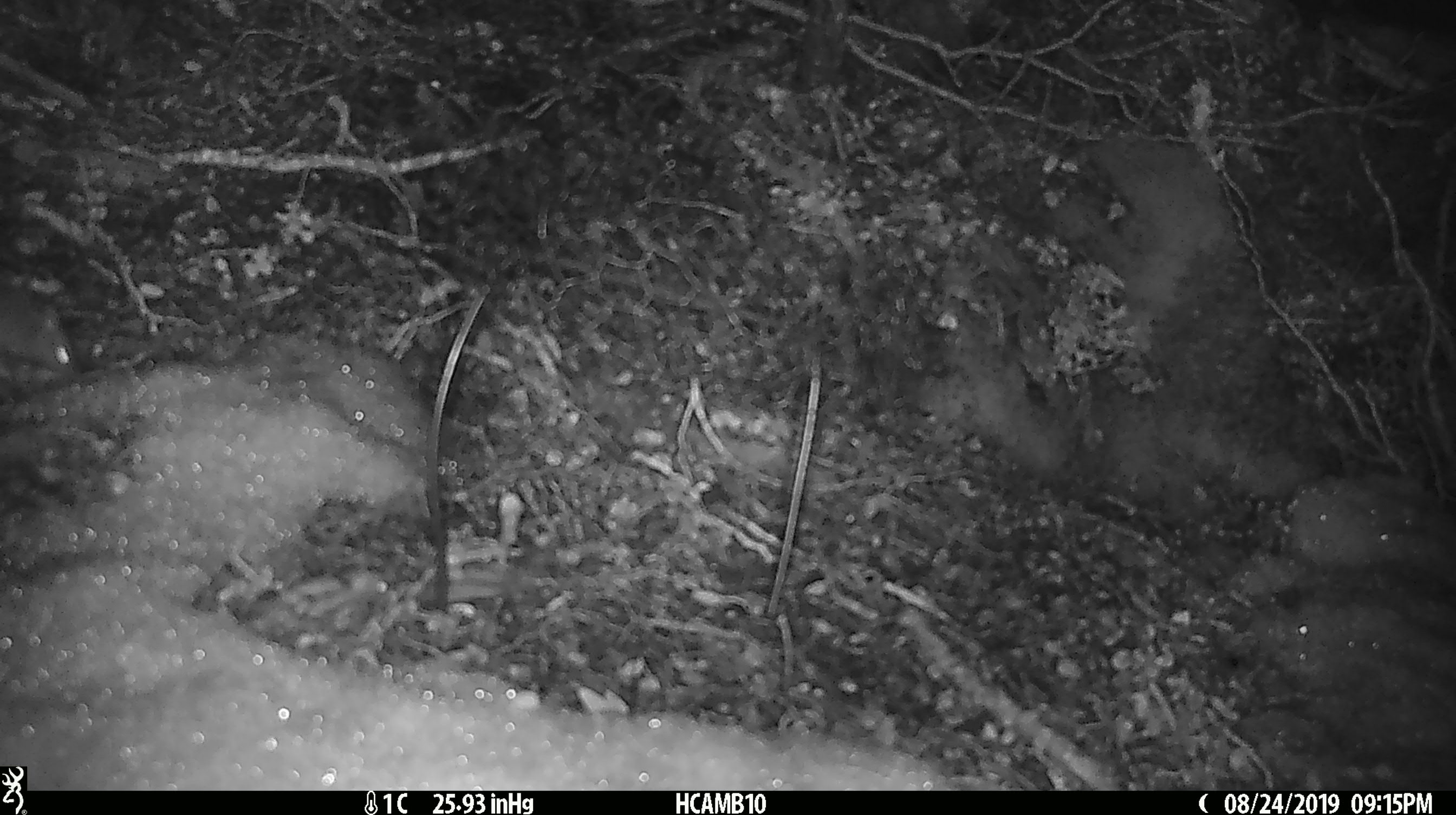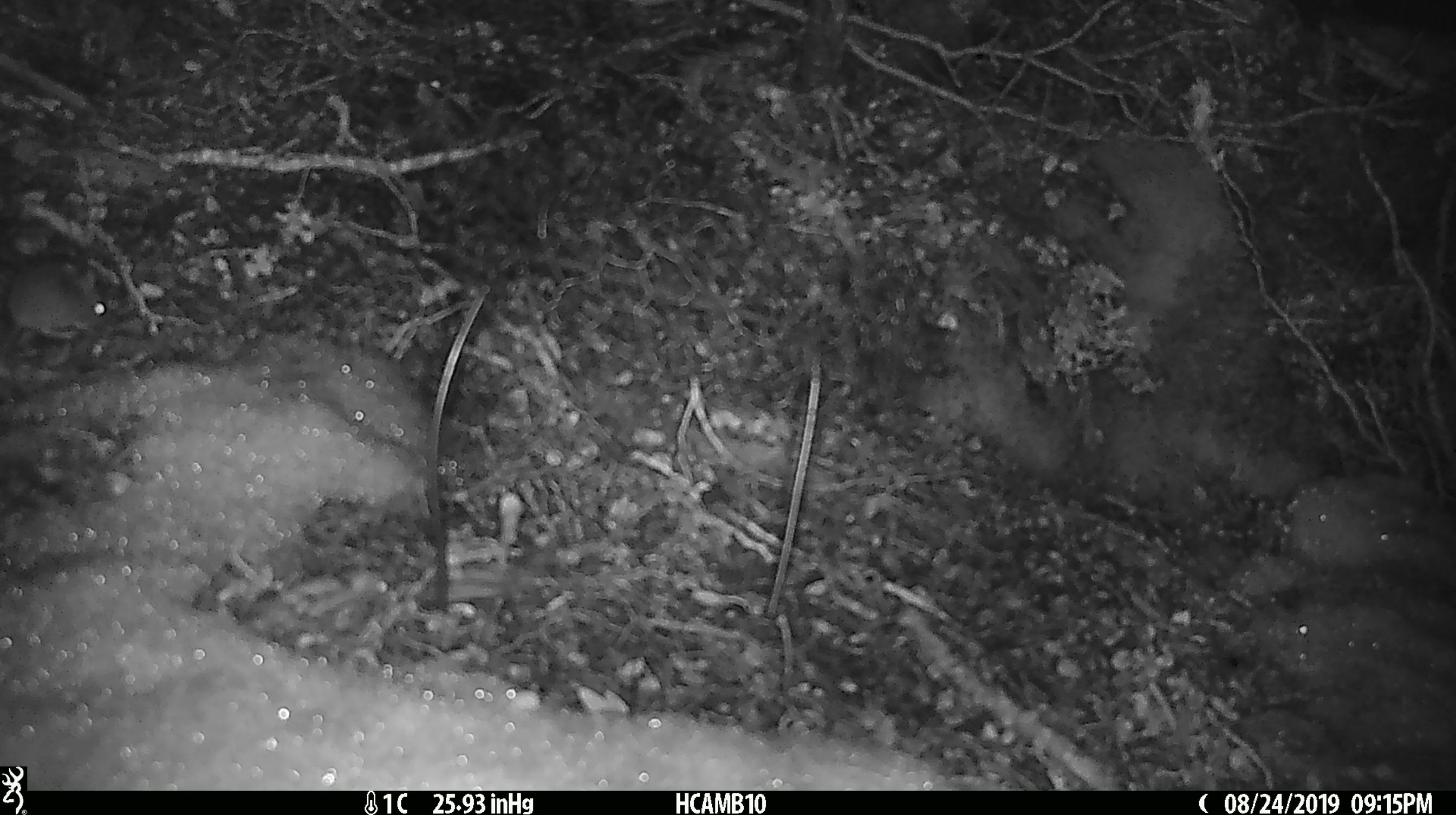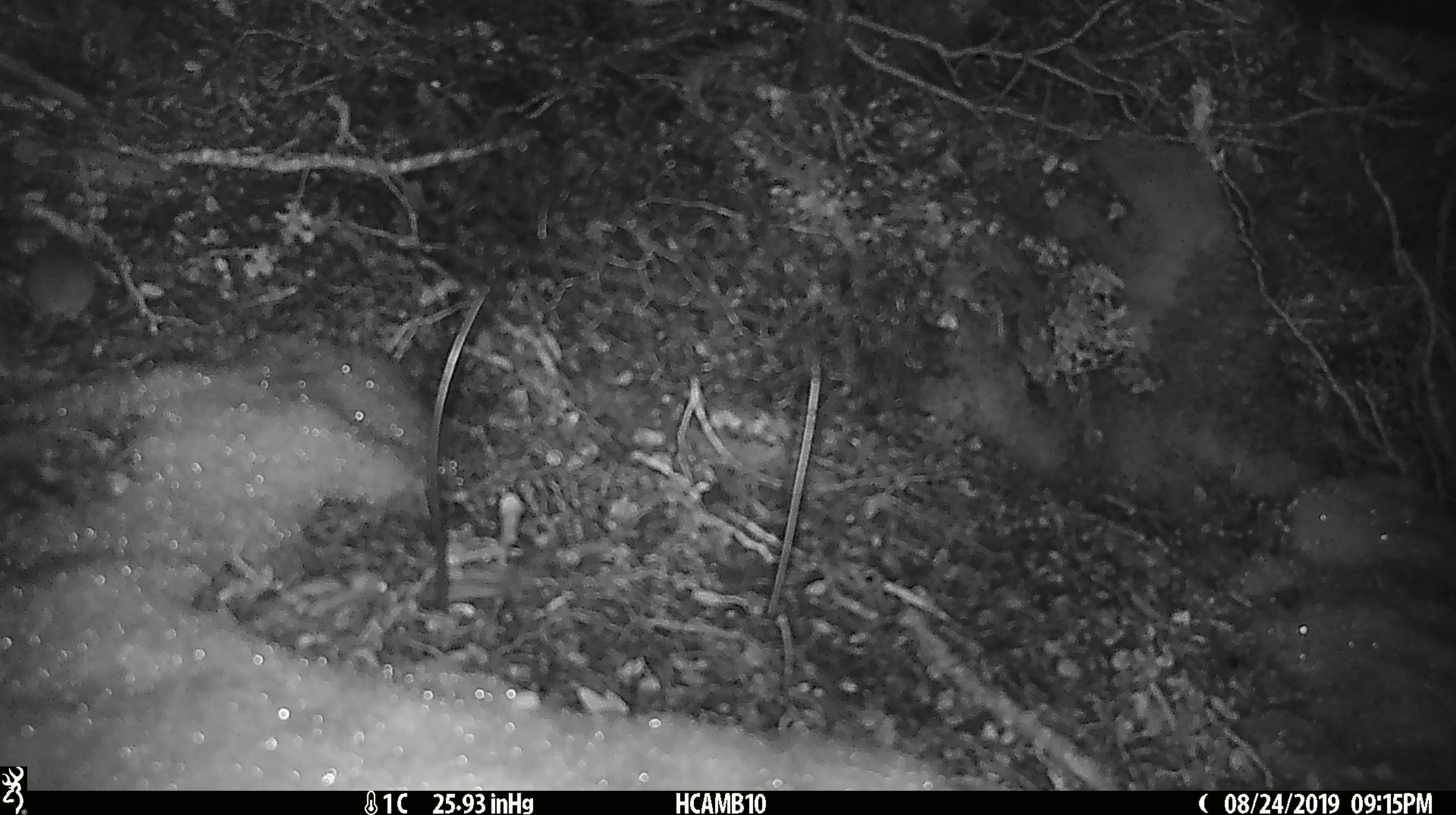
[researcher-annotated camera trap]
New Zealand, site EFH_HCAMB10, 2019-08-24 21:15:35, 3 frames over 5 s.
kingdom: Animalia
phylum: Chordata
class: Mammalia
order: Rodentia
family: Muridae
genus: Mus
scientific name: Mus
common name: mouse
Mouse (Mus).